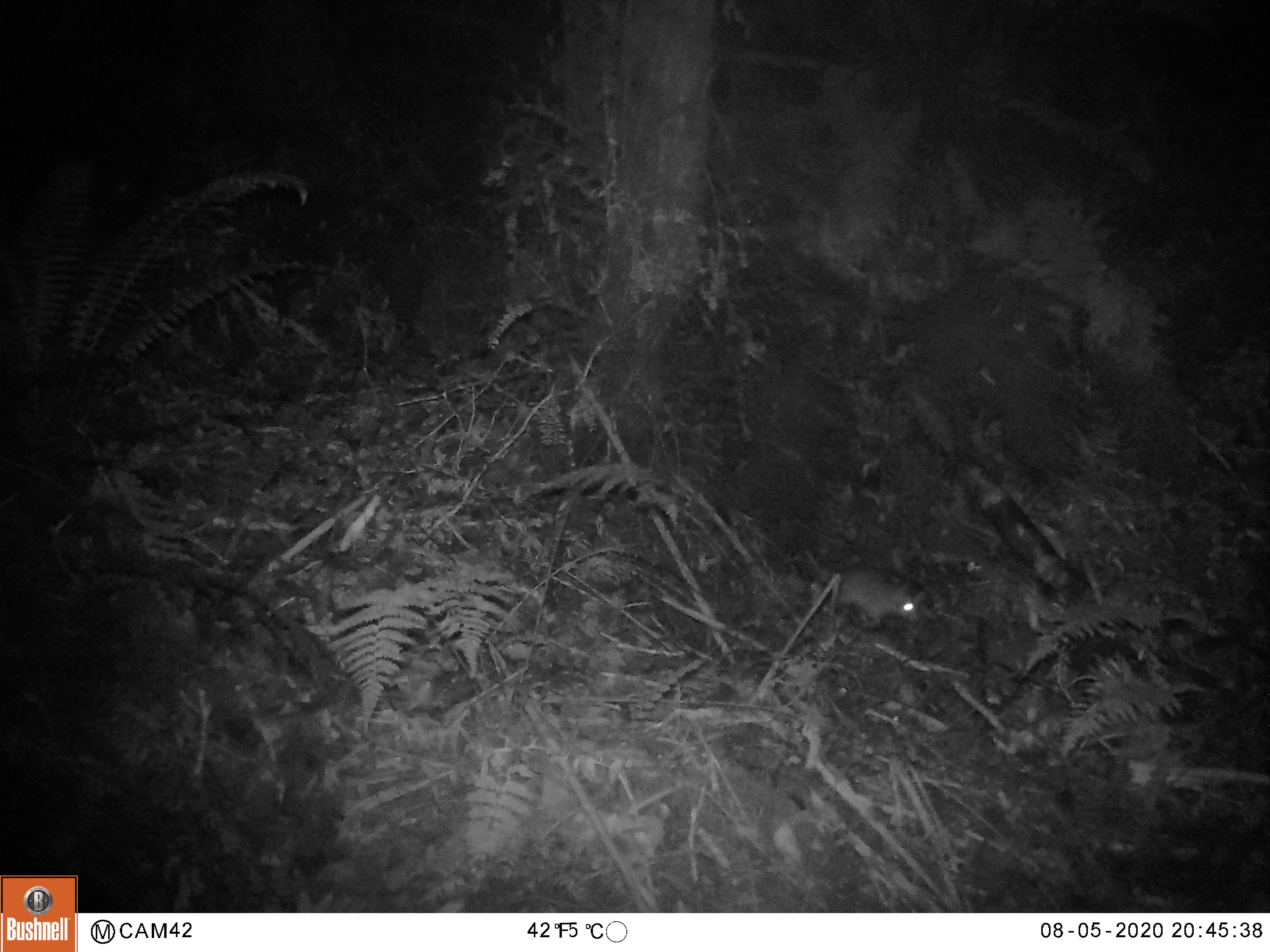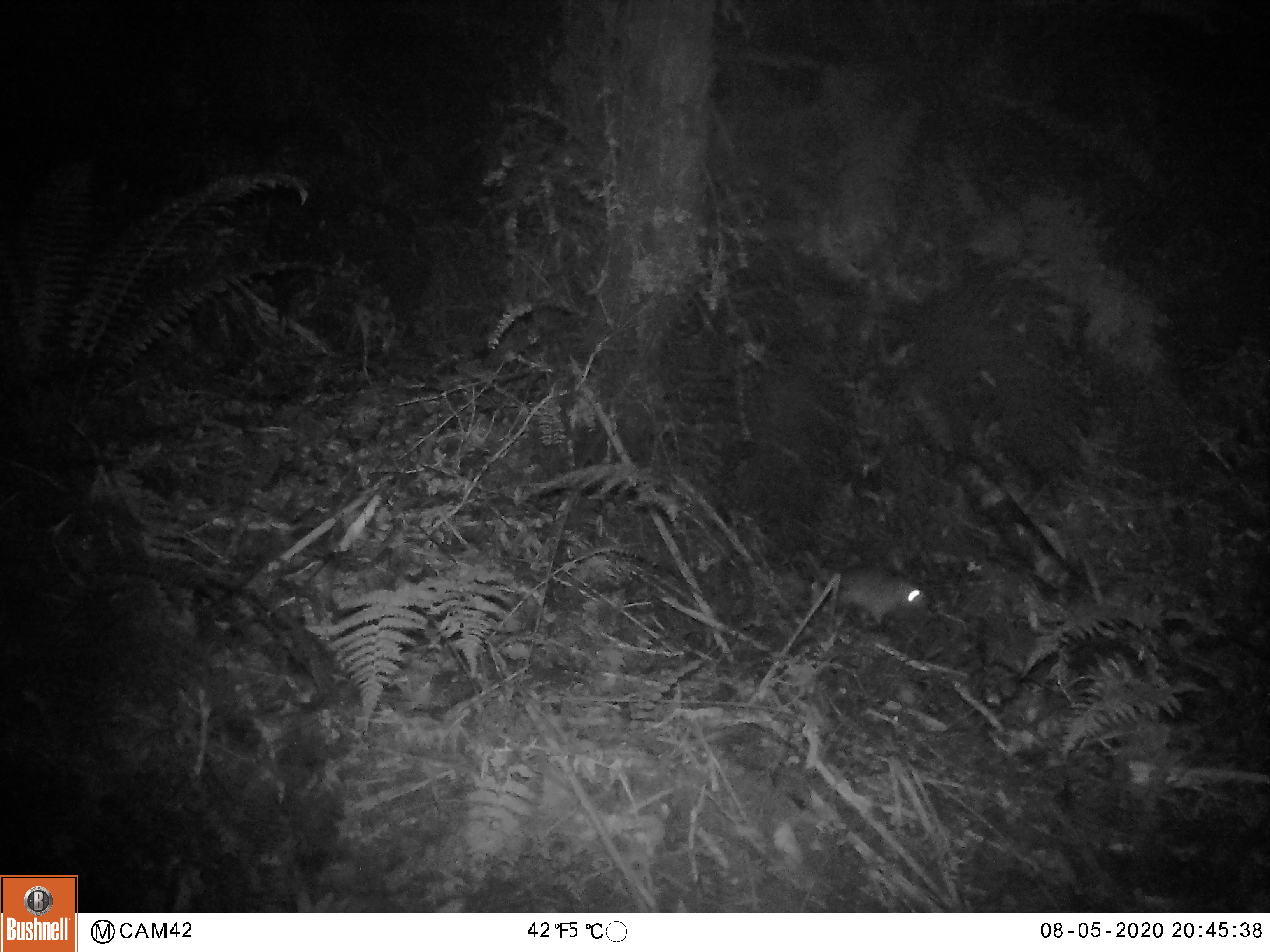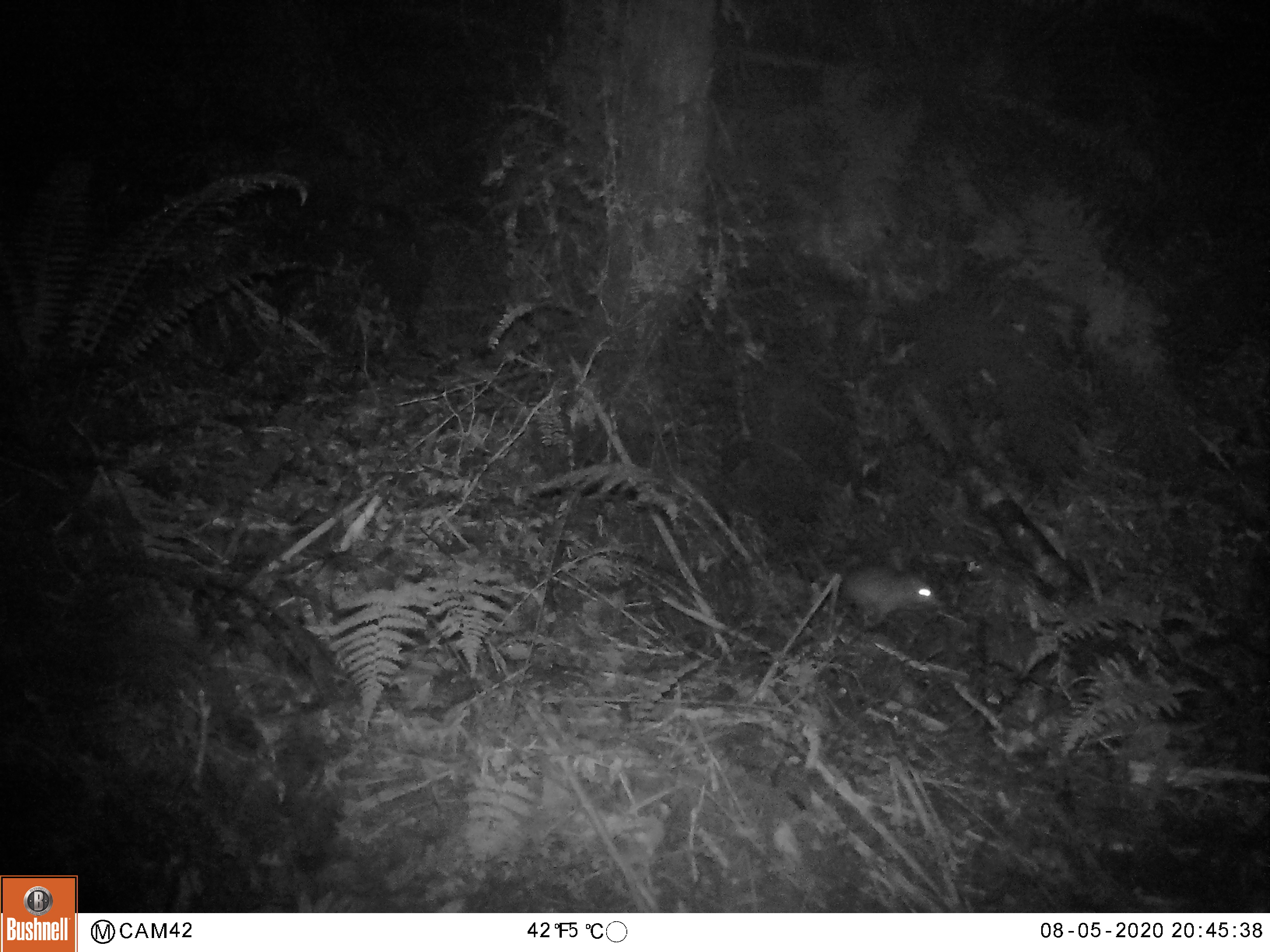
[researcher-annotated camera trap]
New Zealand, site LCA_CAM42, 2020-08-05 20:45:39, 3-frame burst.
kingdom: Animalia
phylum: Chordata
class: Mammalia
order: Rodentia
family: Muridae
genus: Rattus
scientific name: Rattus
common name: rat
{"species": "rat (Rattus)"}